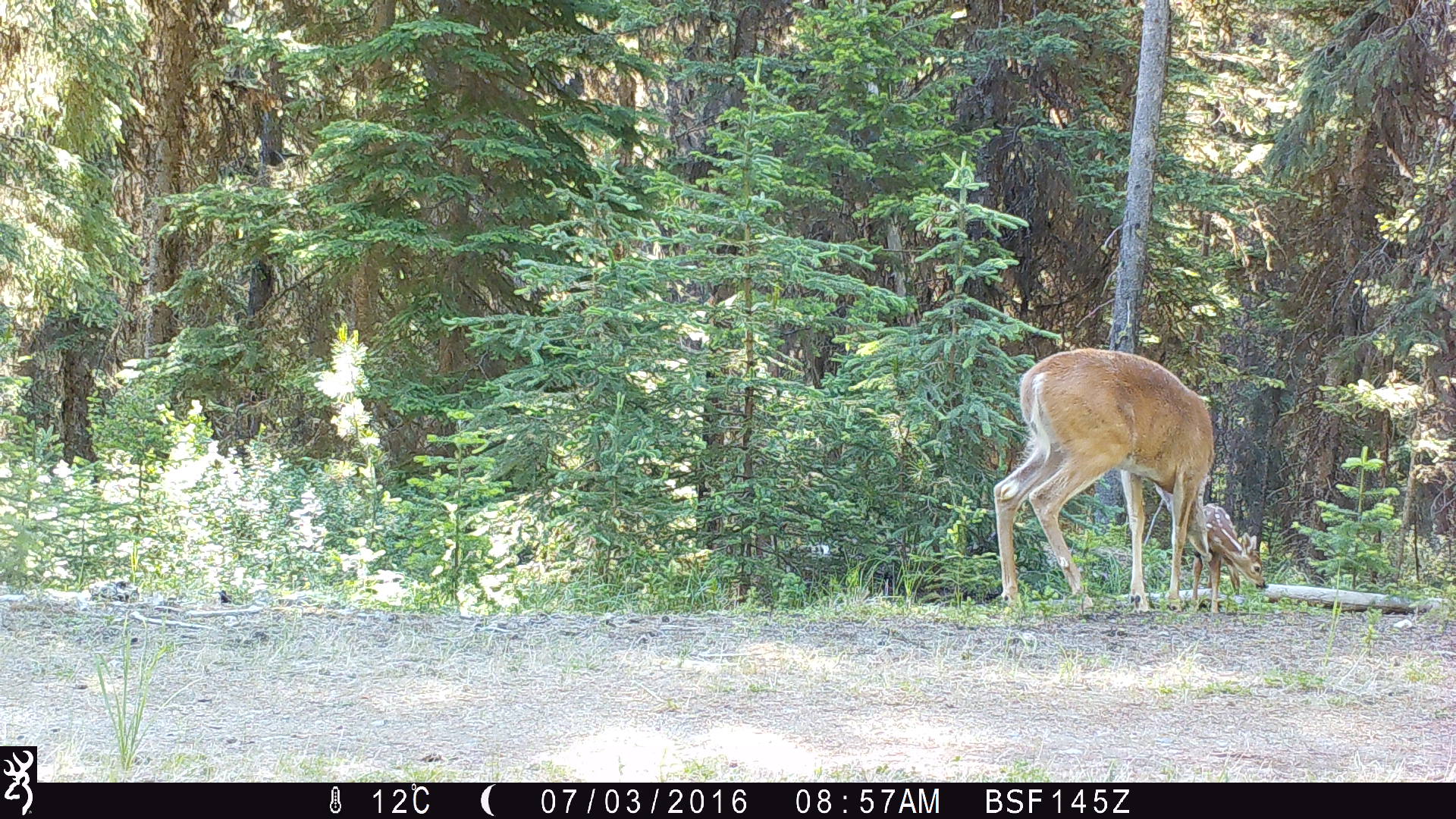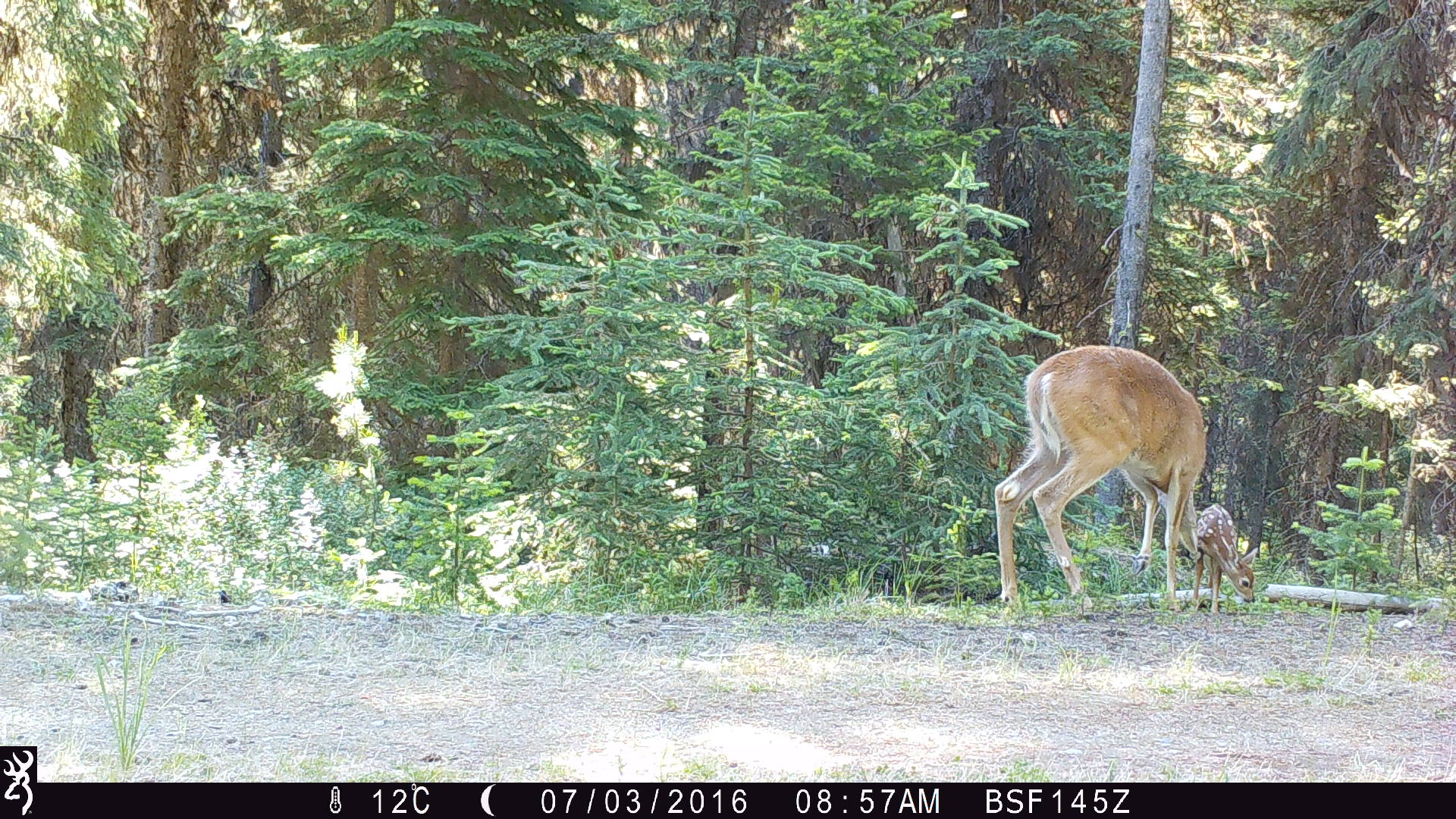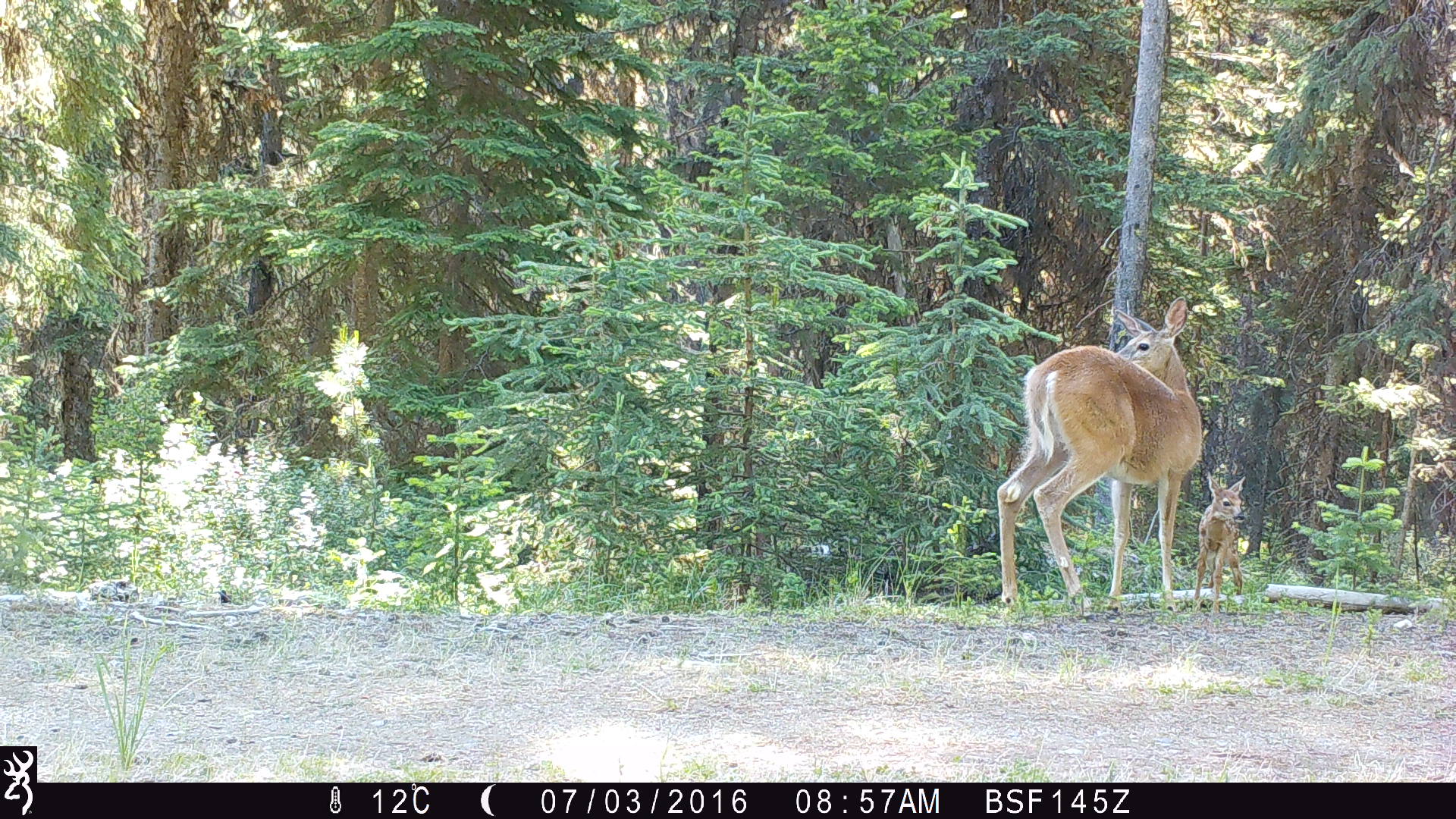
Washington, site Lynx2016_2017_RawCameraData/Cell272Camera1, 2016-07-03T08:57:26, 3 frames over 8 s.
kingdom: Animalia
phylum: Chordata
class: Mammalia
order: Artiodactyla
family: Cervidae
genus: Odocoileus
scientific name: Odocoileus virginianus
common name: white-tailed deer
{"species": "Odocoileus virginianus (white-tailed deer)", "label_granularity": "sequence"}